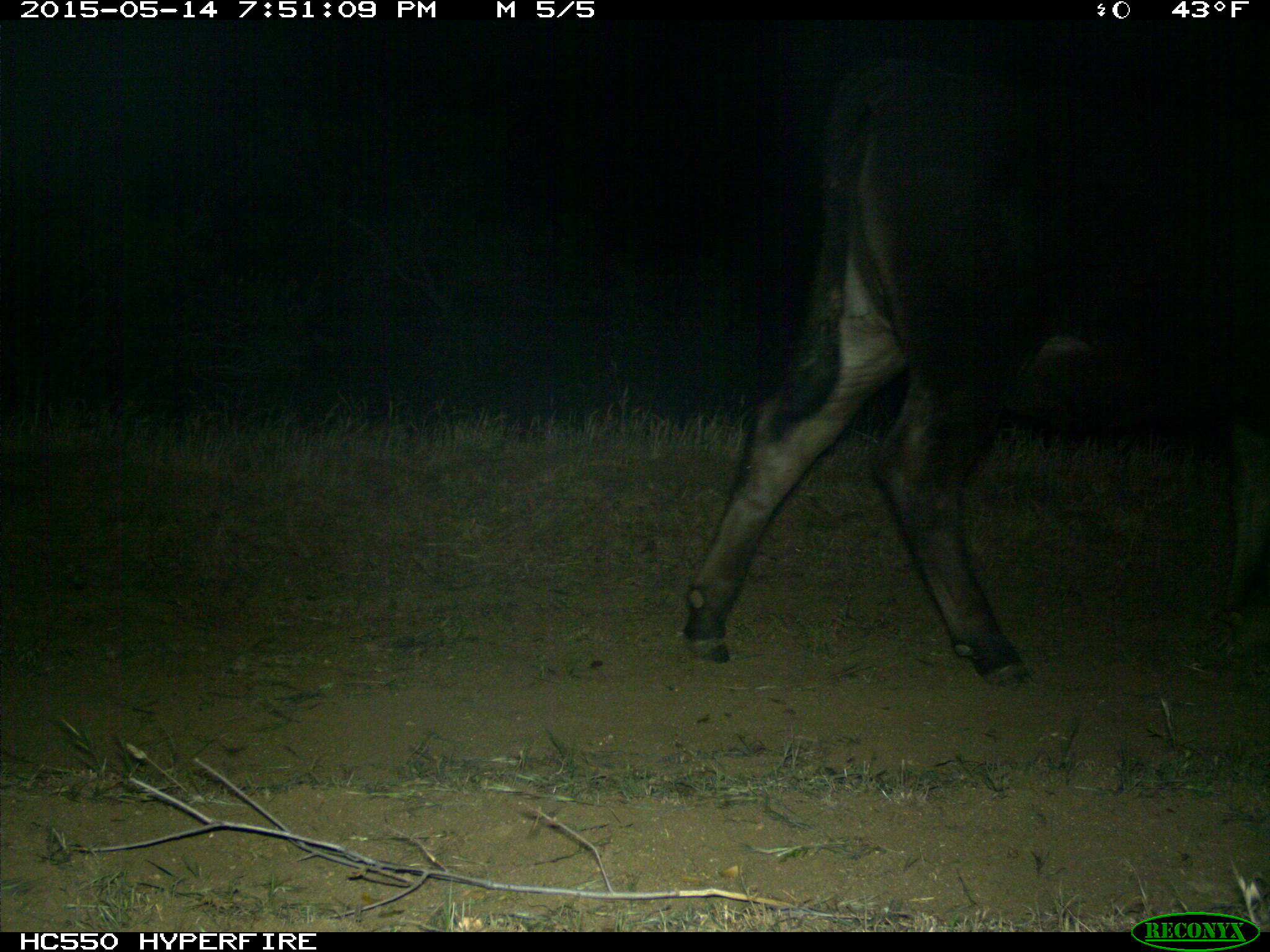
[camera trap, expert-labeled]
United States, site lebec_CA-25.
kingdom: Animalia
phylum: Chordata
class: Mammalia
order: Artiodactyla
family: Bovidae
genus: Bos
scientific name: Bos taurus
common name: domestic cow